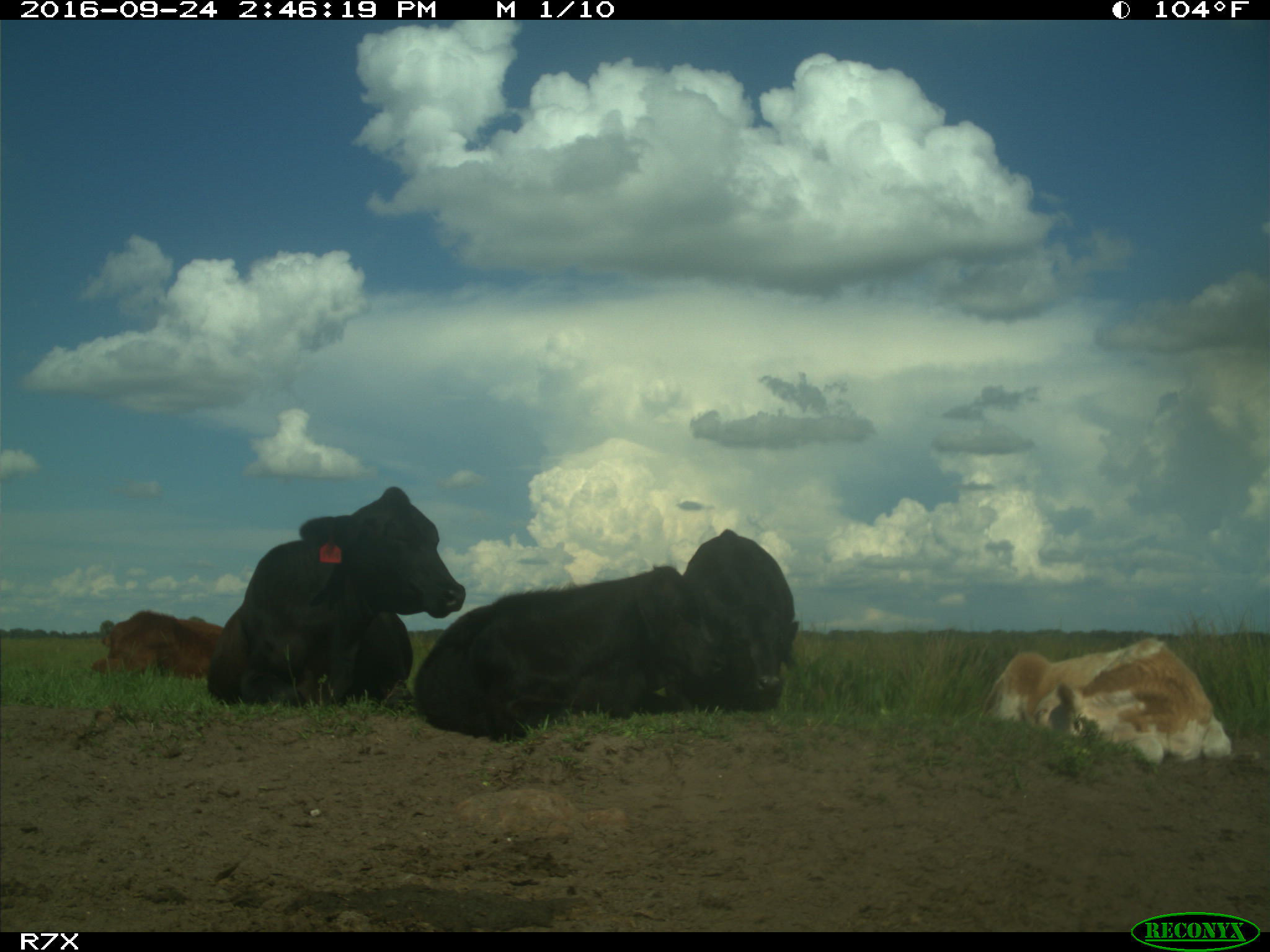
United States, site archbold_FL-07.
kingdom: Animalia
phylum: Chordata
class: Mammalia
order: Artiodactyla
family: Bovidae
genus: Bos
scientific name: Bos taurus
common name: domestic cow